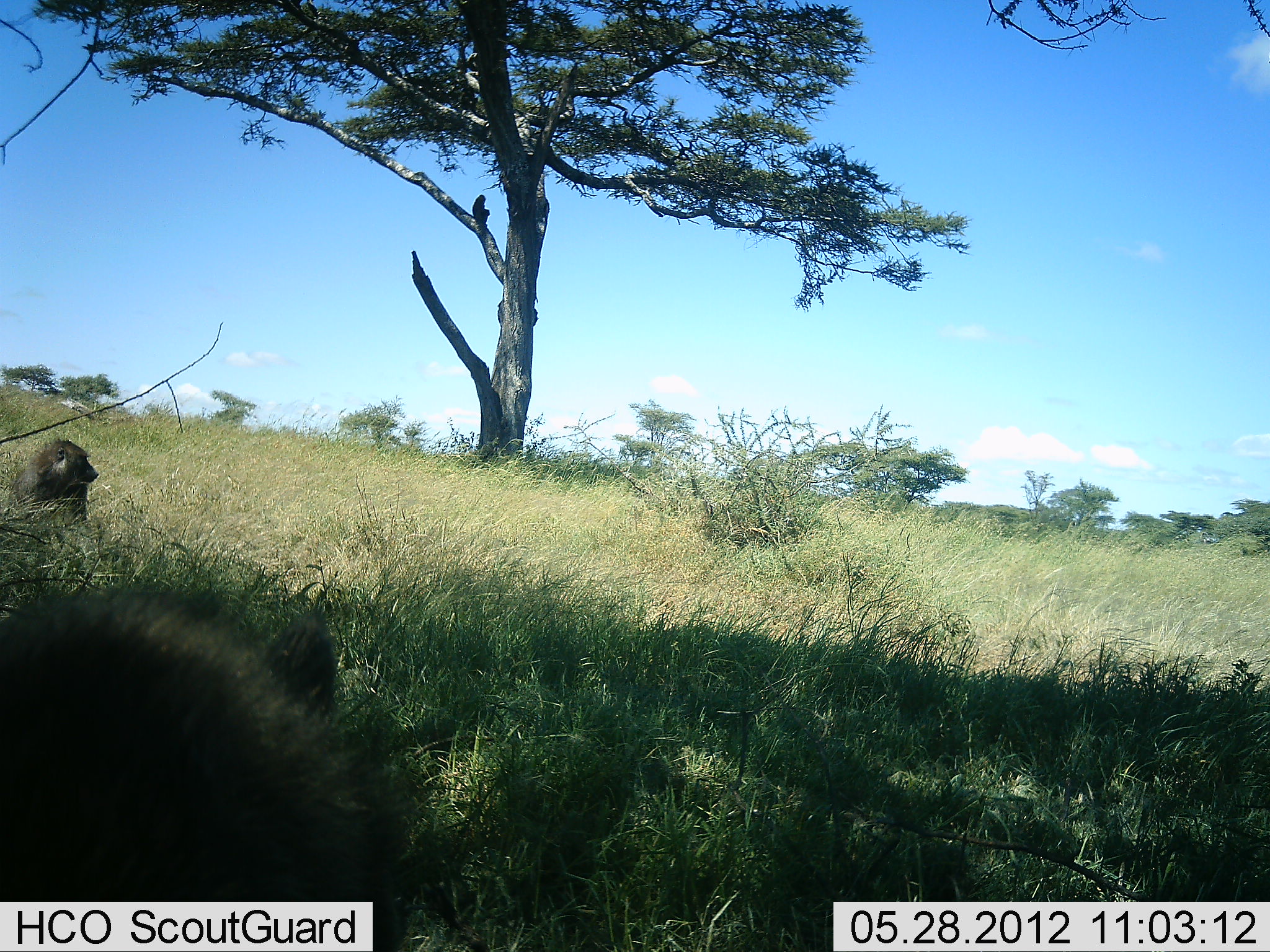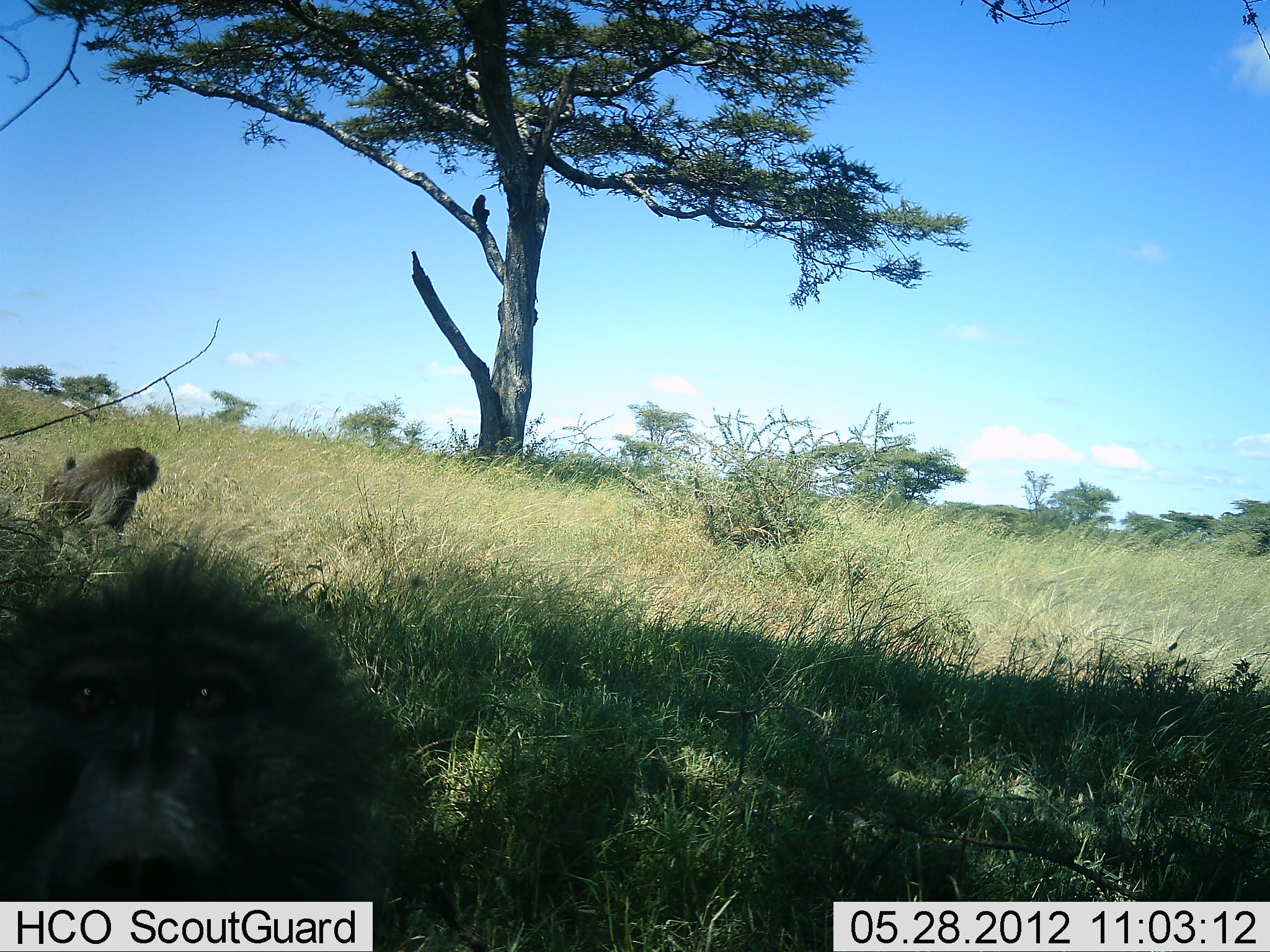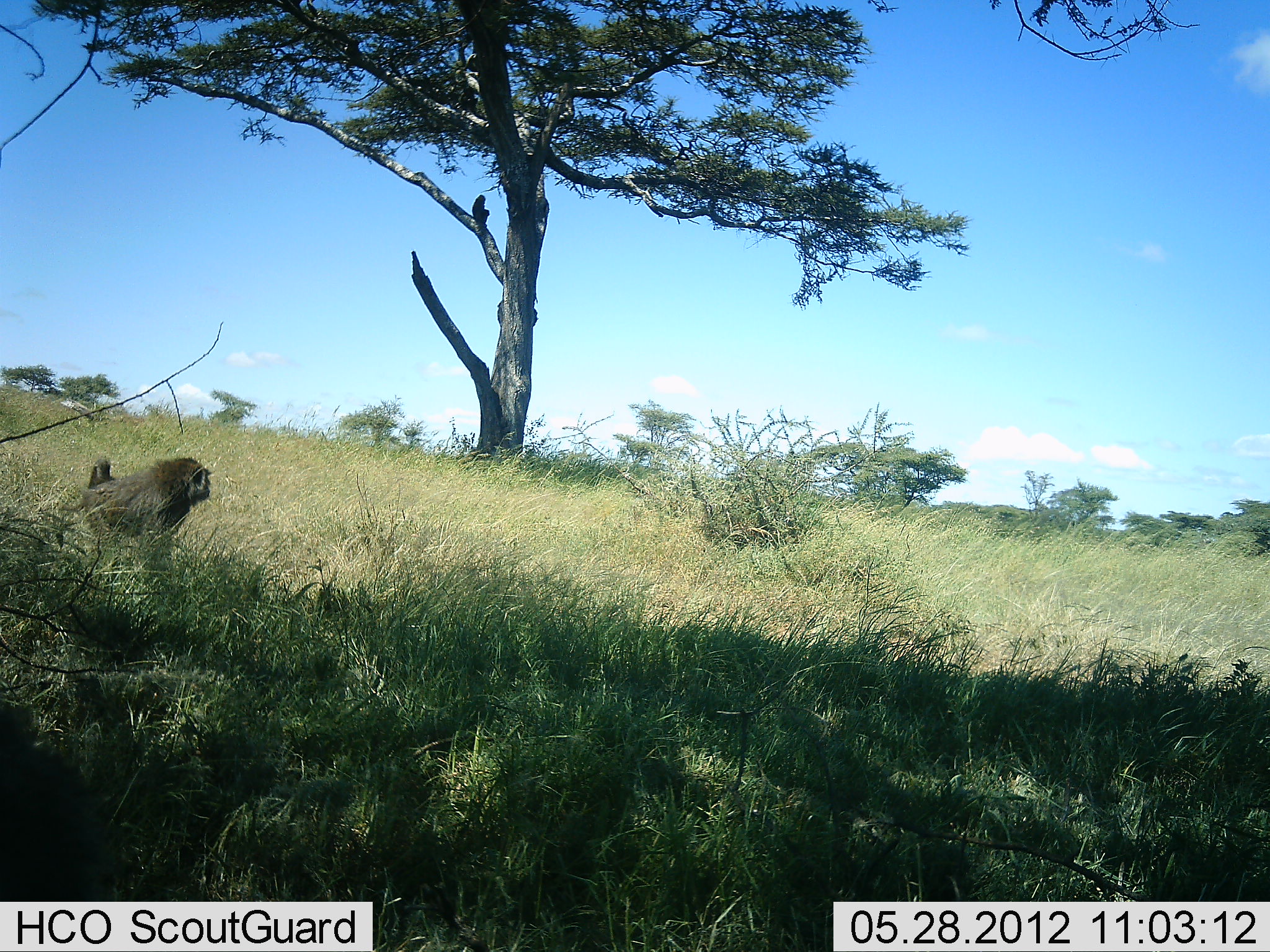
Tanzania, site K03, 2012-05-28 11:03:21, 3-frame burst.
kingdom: Animalia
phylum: Chordata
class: Mammalia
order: Primates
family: Cercopithecidae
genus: Papio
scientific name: Papio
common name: baboon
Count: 2.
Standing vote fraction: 20%.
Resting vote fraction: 0%.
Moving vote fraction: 70%.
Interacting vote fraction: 30%.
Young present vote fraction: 0%.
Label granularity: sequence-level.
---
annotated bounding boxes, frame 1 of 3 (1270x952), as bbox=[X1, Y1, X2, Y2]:
animal: bbox=[1, 571, 411, 952]; bbox=[13, 437, 98, 527]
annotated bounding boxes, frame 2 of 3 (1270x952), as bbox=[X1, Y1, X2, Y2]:
animal: bbox=[1, 520, 412, 952]; bbox=[37, 445, 160, 546]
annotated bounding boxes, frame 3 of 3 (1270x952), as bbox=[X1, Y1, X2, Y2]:
animal: bbox=[1, 698, 103, 952]; bbox=[82, 455, 214, 594]